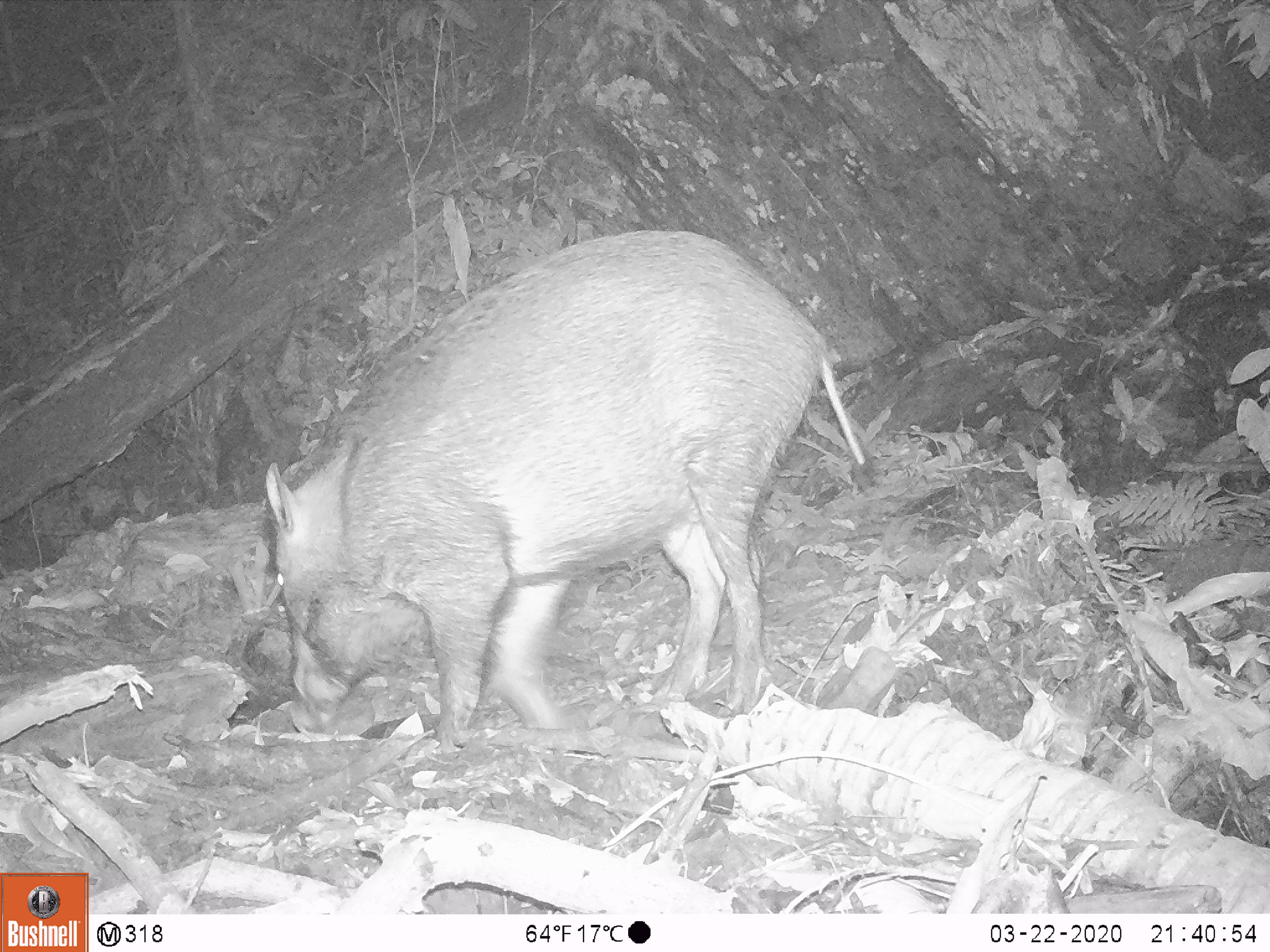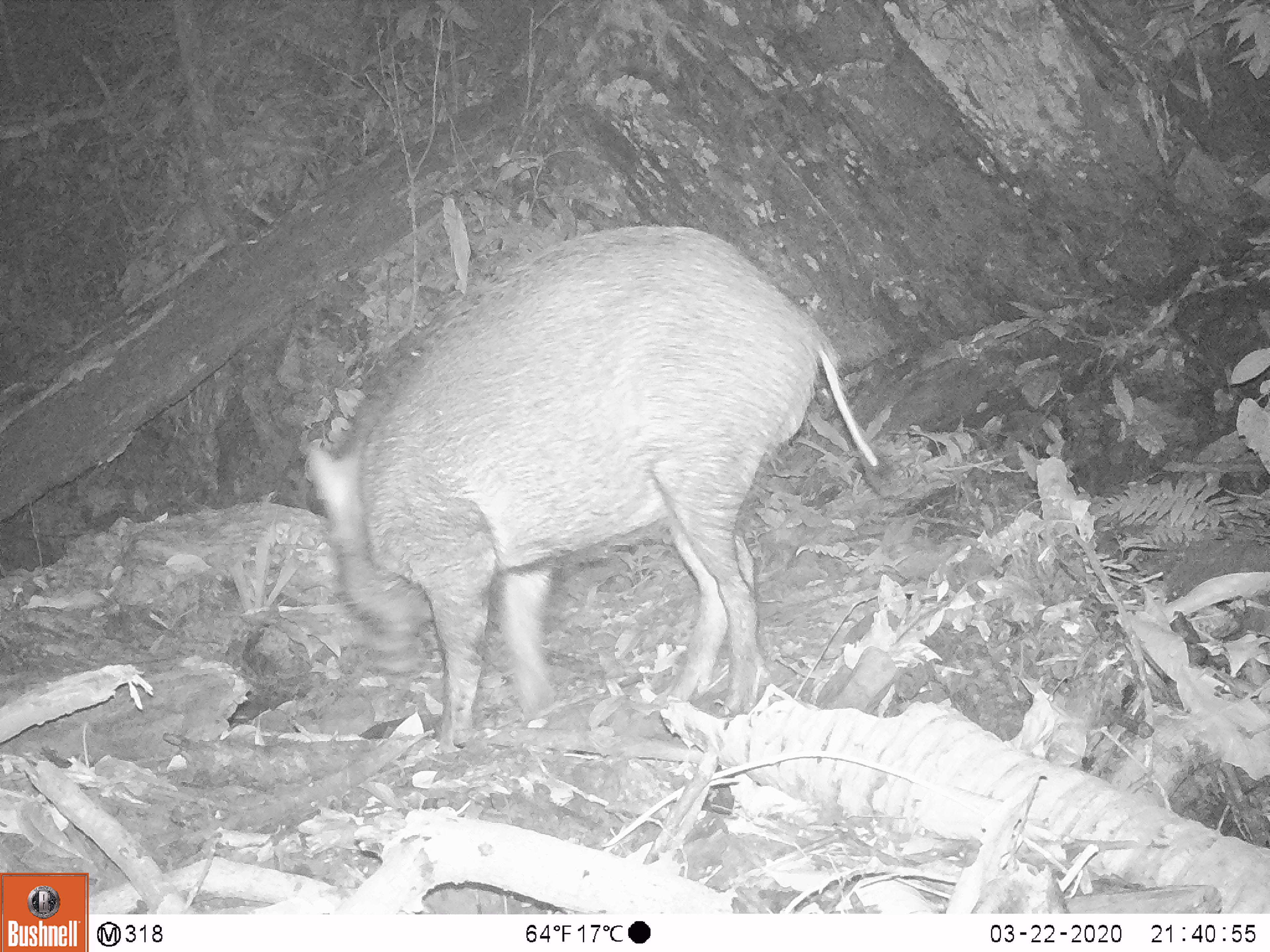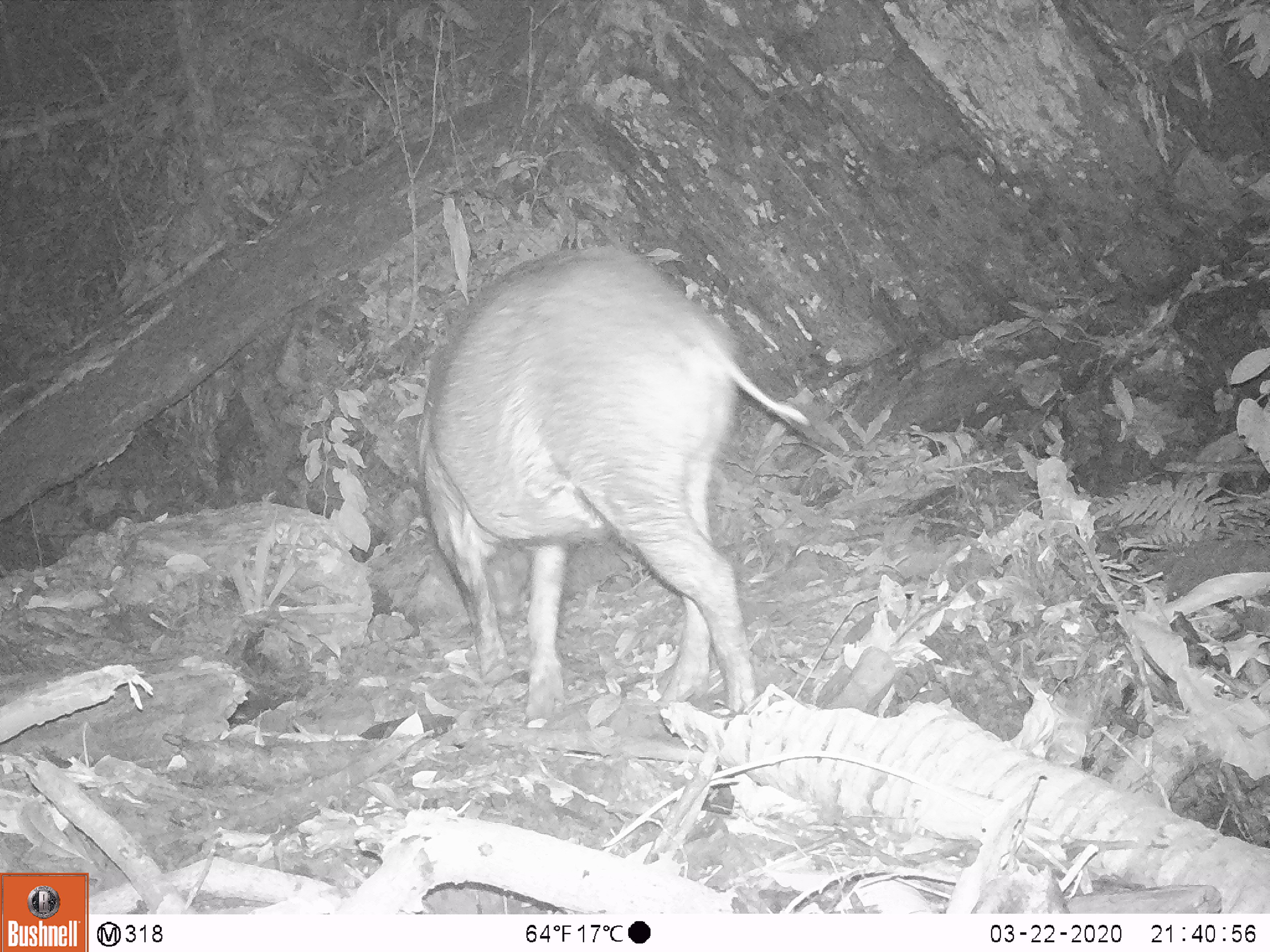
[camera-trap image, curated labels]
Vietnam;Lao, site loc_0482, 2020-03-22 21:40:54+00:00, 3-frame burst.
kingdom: Animalia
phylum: Chordata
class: Mammalia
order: Artiodactyla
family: Suidae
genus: Sus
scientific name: Sus scrofa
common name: eurasian wild pig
Eurasian wild pig (Sus scrofa). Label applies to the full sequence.